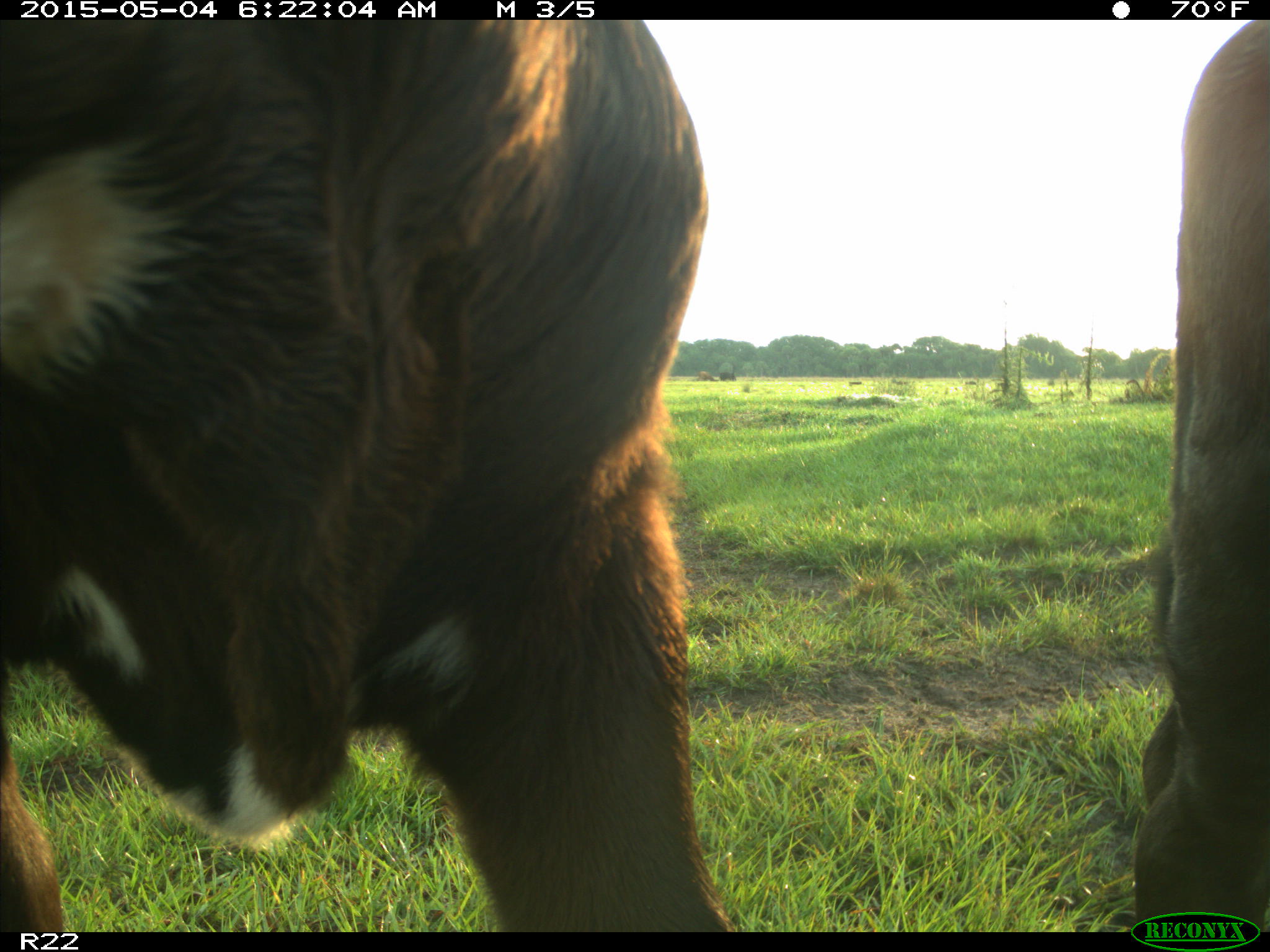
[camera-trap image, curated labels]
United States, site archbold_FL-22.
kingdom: Animalia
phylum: Chordata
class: Mammalia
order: Artiodactyla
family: Bovidae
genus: Bos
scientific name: Bos taurus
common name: domestic cow